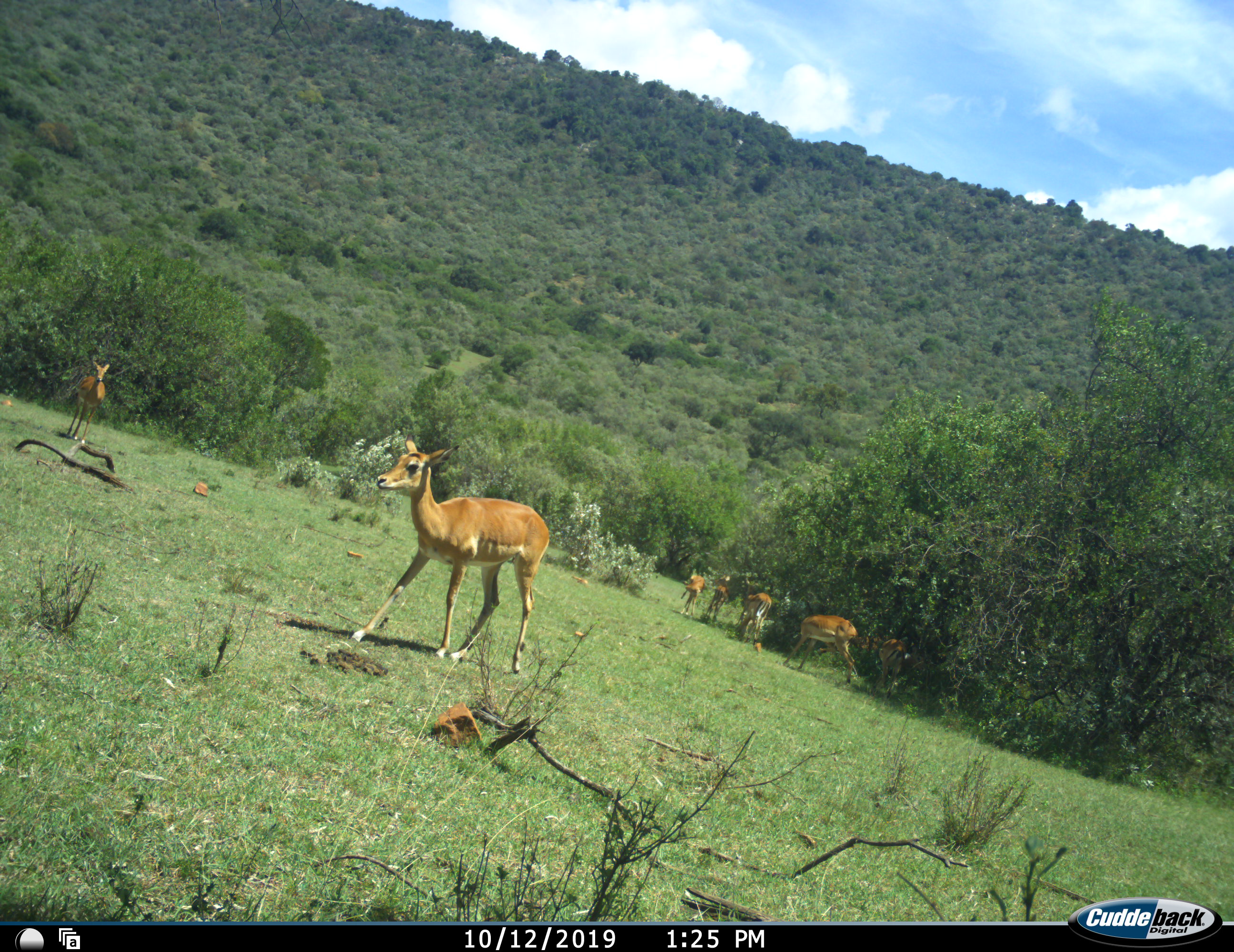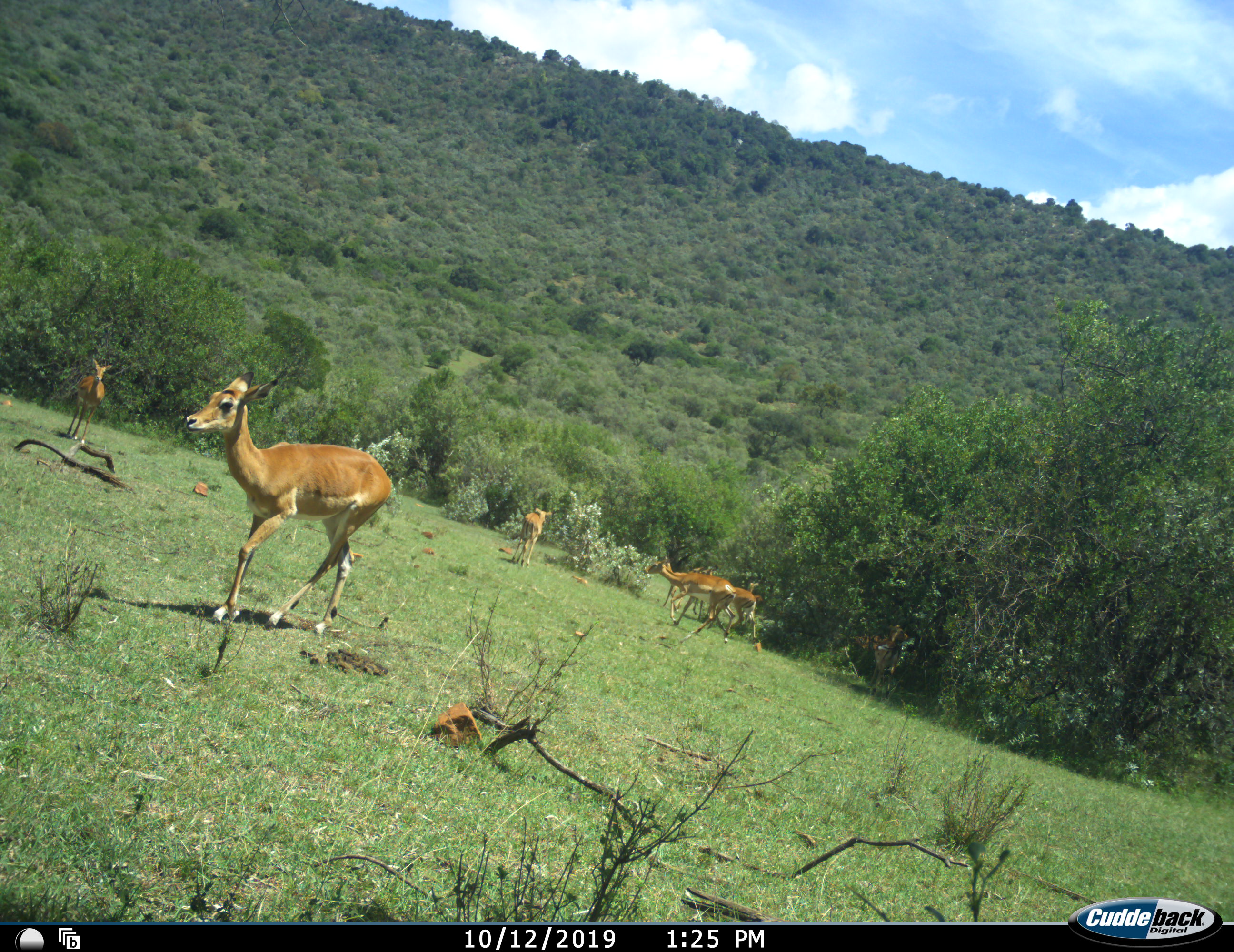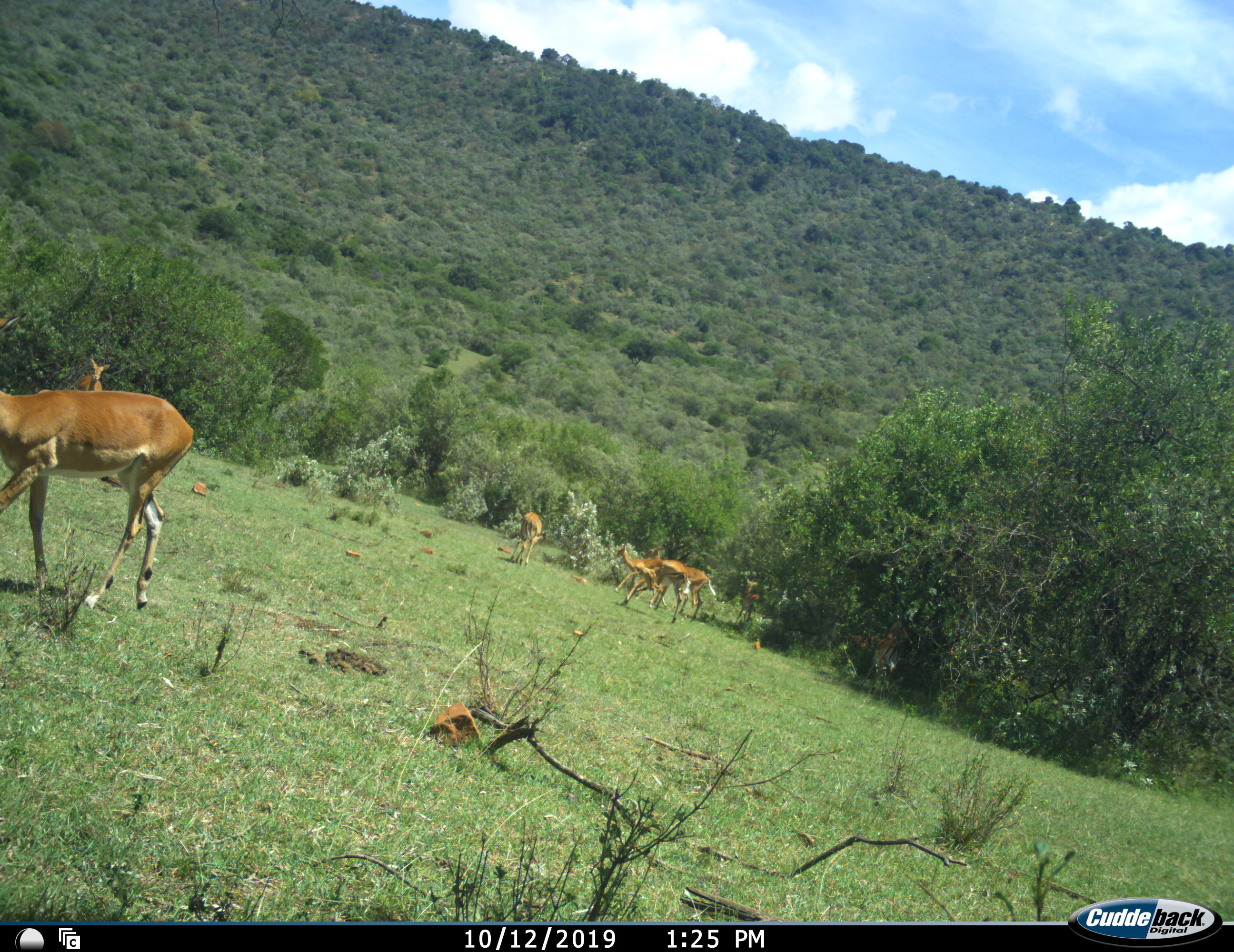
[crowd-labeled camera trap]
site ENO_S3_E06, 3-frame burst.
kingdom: Animalia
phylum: Chordata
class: Mammalia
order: Artiodactyla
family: Bovidae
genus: Aepyceros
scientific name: Aepyceros melampus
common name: impala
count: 8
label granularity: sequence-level